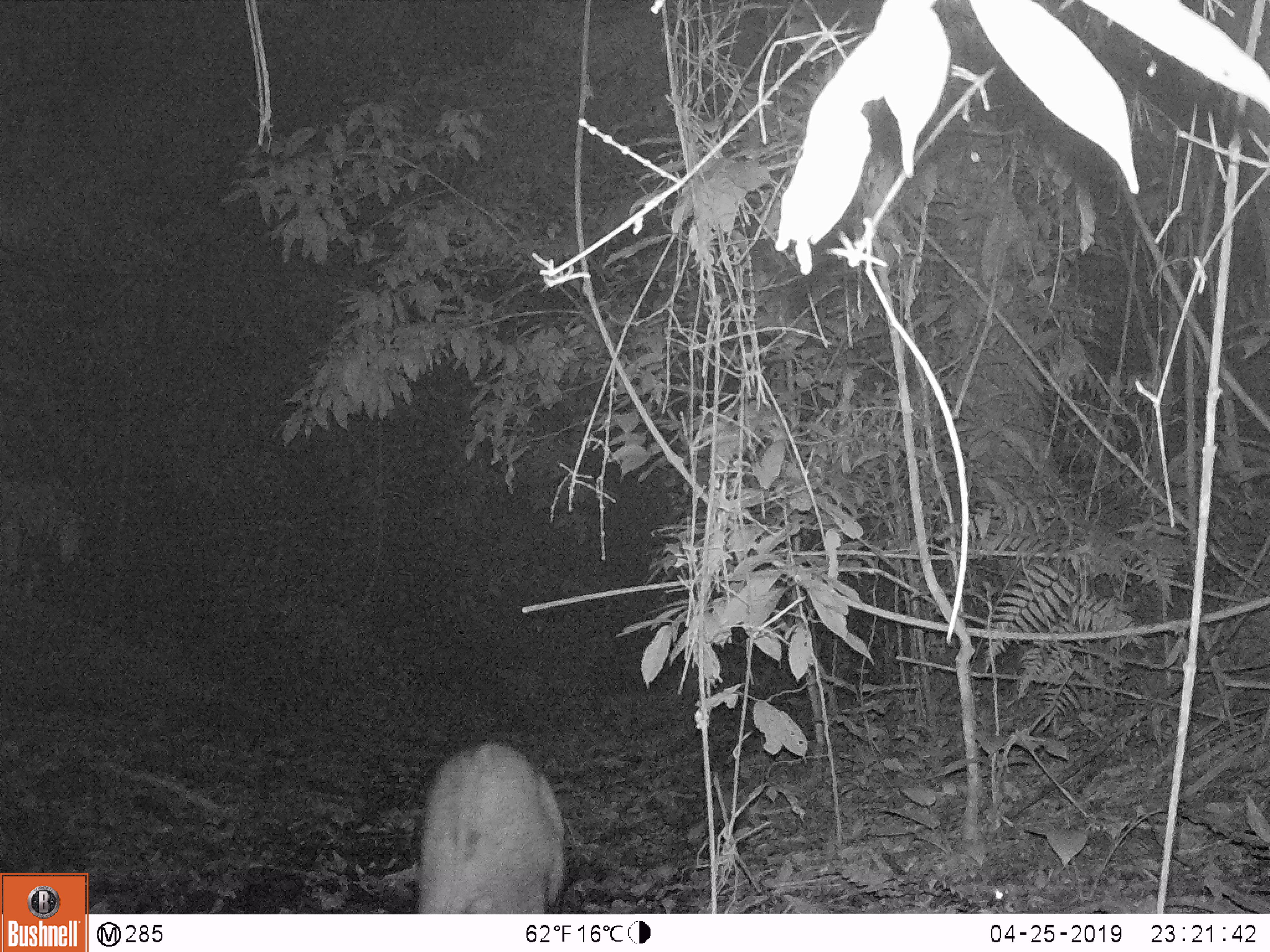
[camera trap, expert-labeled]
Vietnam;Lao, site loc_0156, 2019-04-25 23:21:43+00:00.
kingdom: Animalia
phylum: Chordata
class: Mammalia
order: Artiodactyla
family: Suidae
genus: Sus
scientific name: Sus scrofa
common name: eurasian wild pig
Eurasian wild pig (Sus scrofa). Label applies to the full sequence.